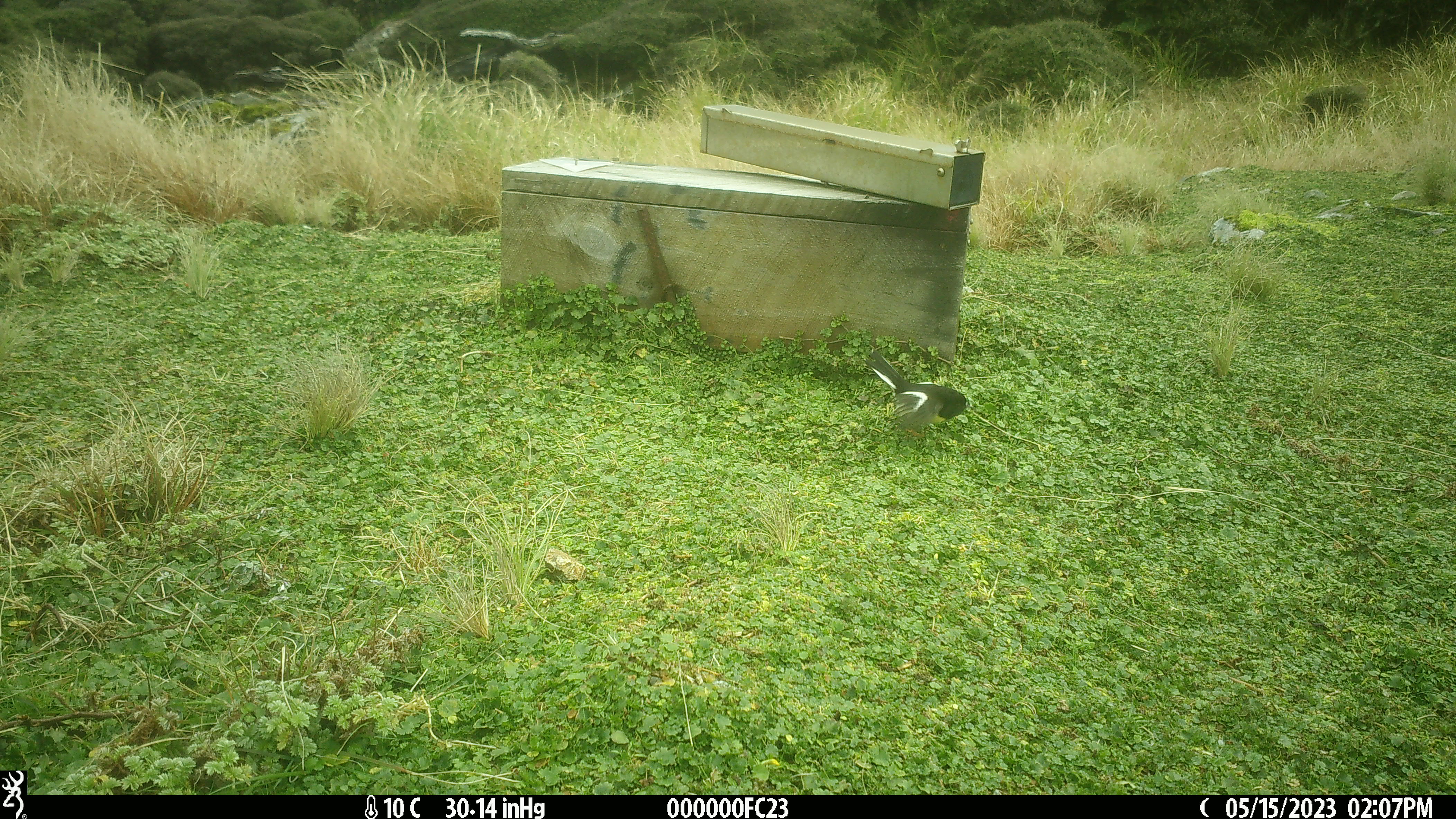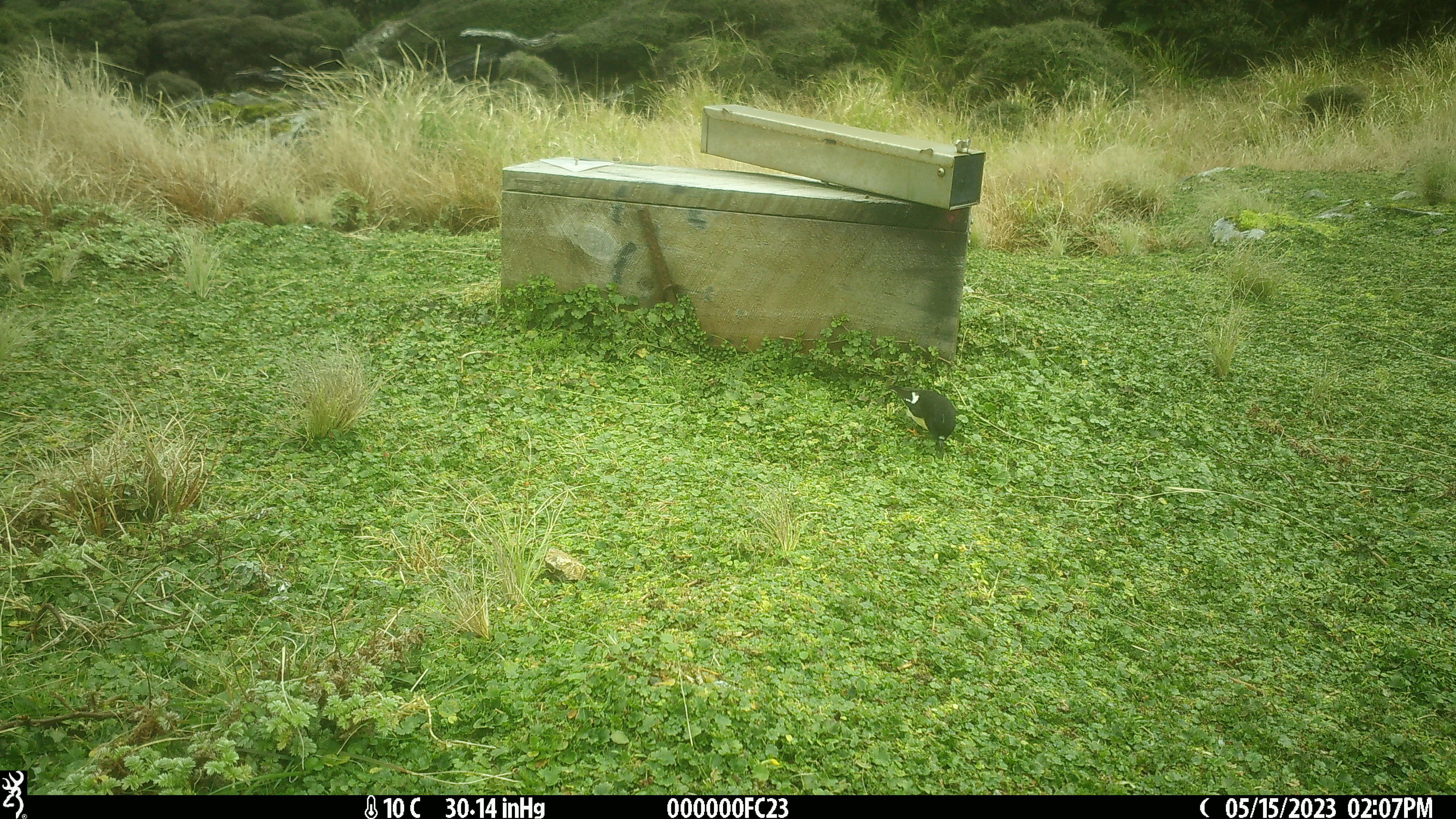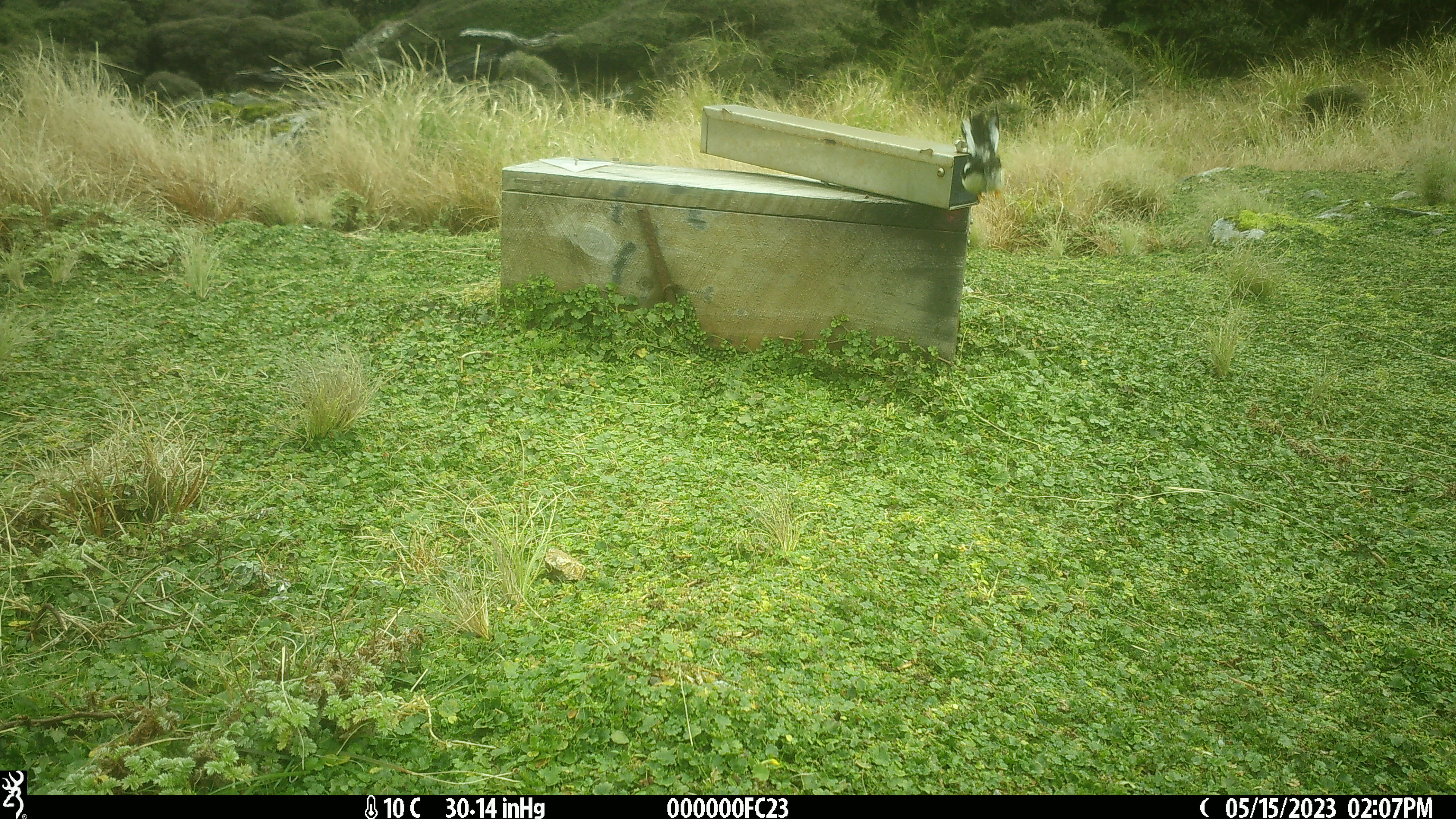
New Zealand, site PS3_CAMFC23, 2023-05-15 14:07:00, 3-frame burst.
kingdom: Animalia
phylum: Chordata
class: Aves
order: Passeriformes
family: Petroicidae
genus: Petroica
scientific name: Petroica macrocephala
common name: tomtit